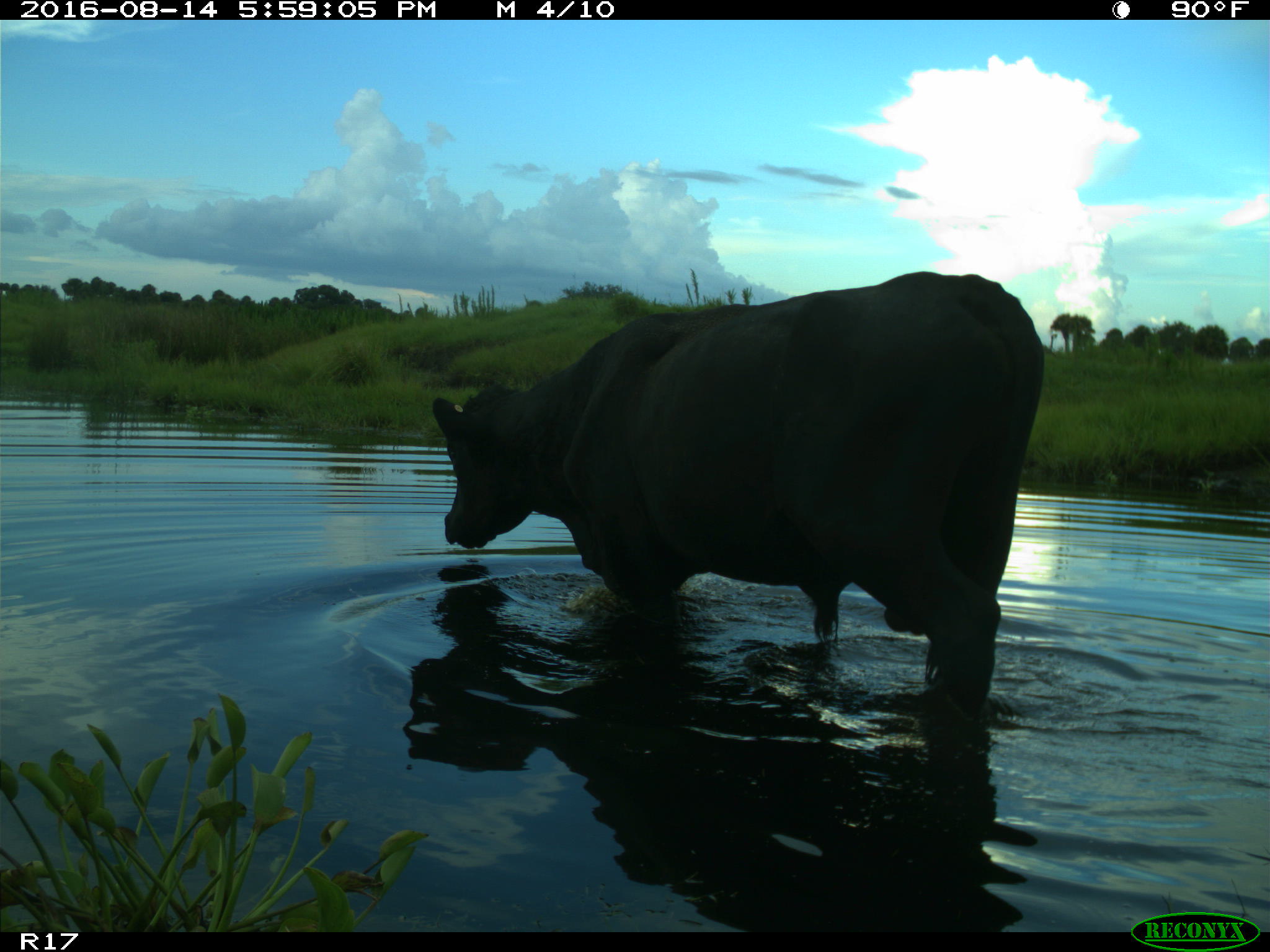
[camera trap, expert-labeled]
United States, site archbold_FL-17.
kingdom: Animalia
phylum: Chordata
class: Mammalia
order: Artiodactyla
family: Bovidae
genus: Bos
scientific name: Bos taurus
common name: domestic cow